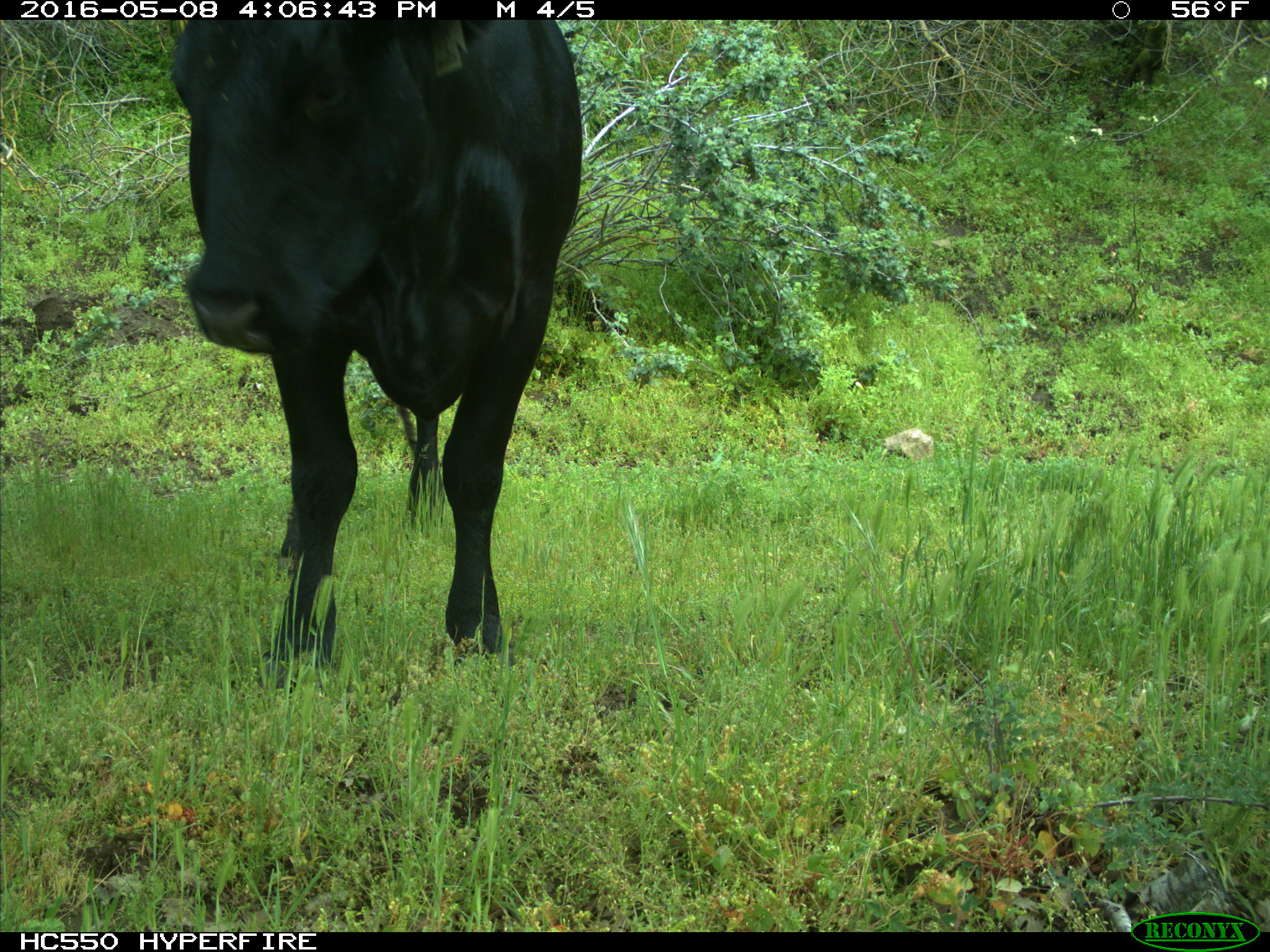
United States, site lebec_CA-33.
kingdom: Animalia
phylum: Chordata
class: Mammalia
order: Artiodactyla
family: Bovidae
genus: Bos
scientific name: Bos taurus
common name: domestic cow